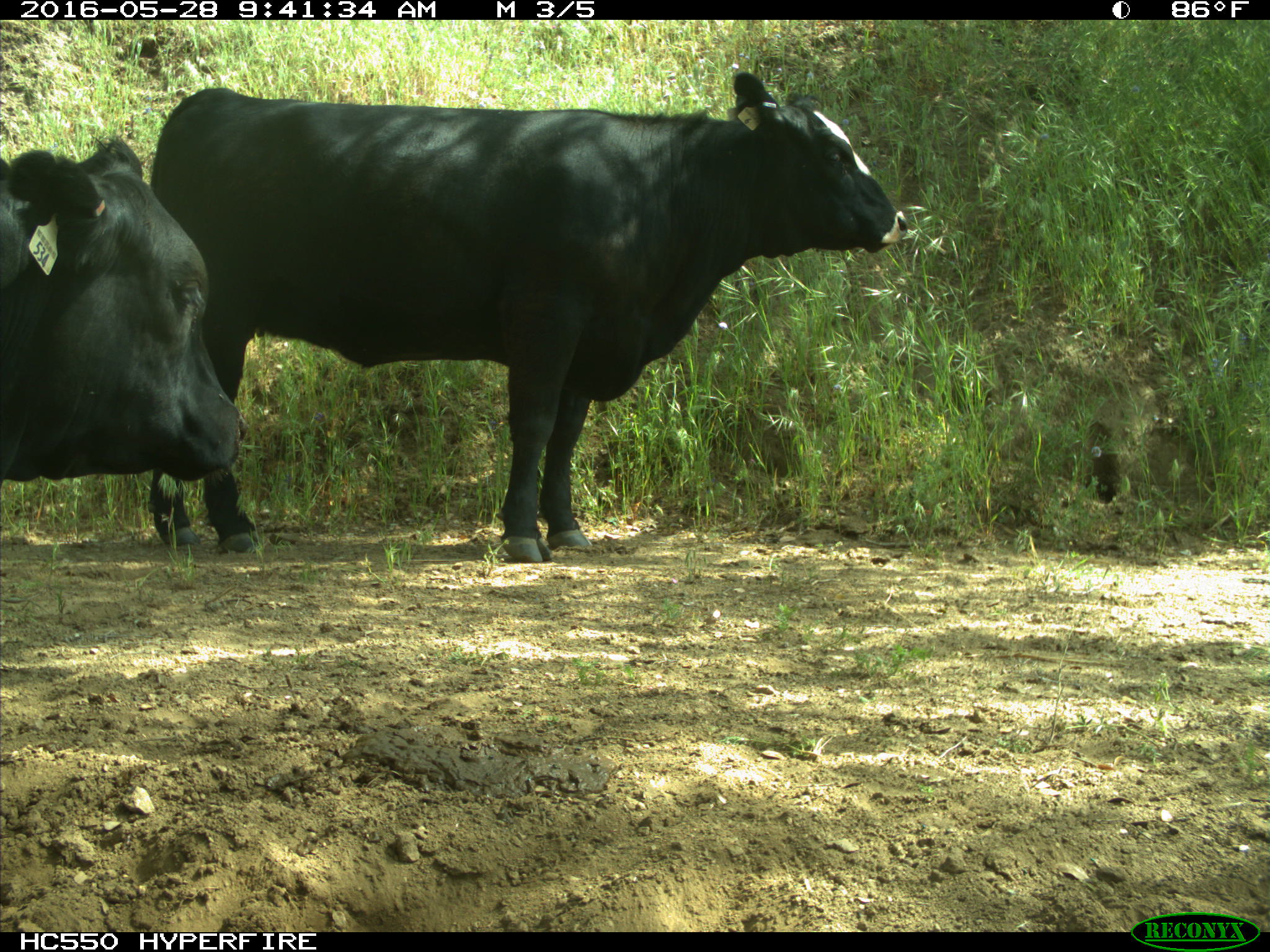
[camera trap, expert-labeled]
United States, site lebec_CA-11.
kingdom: Animalia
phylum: Chordata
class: Mammalia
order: Artiodactyla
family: Bovidae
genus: Bos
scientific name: Bos taurus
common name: domestic cow